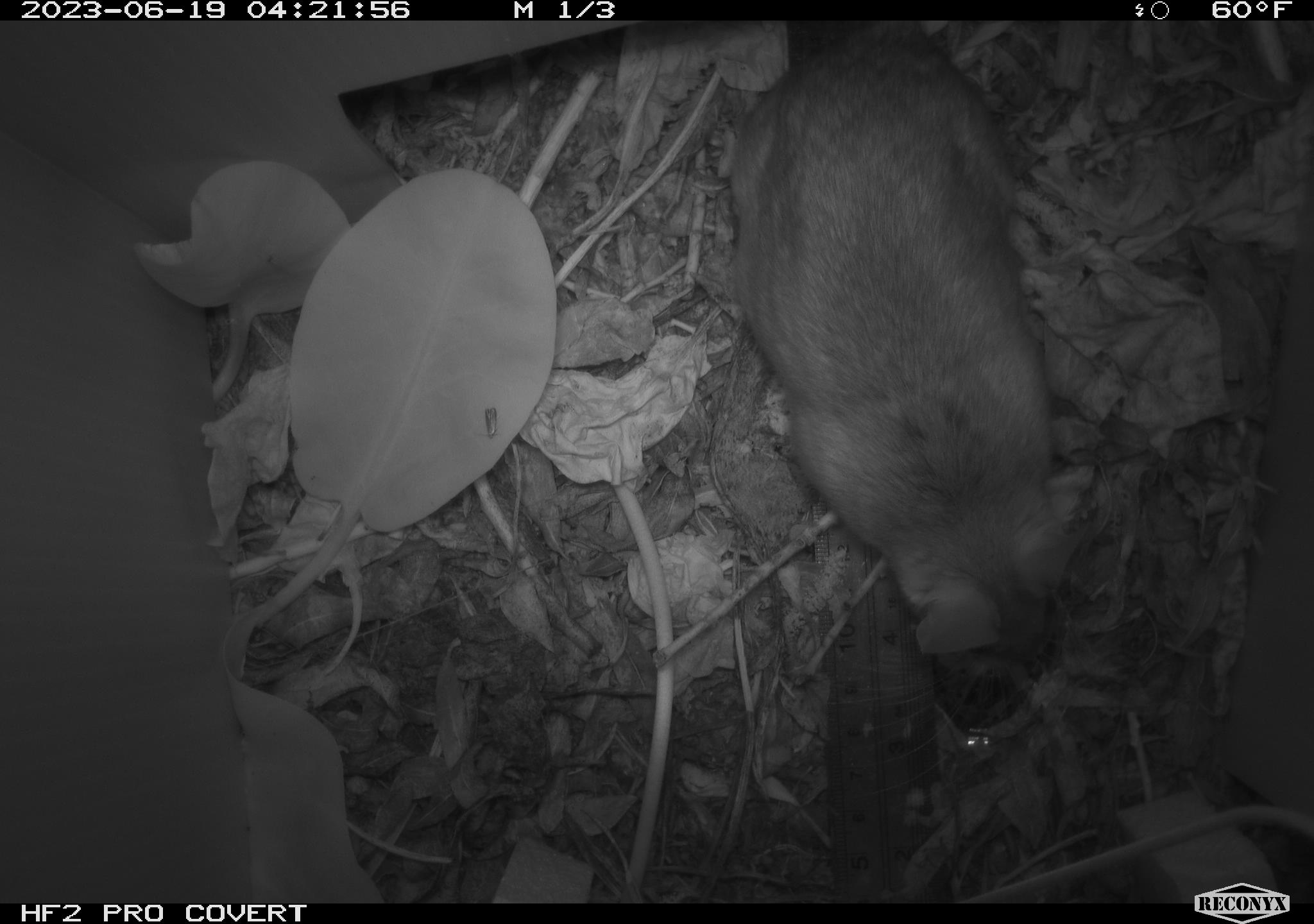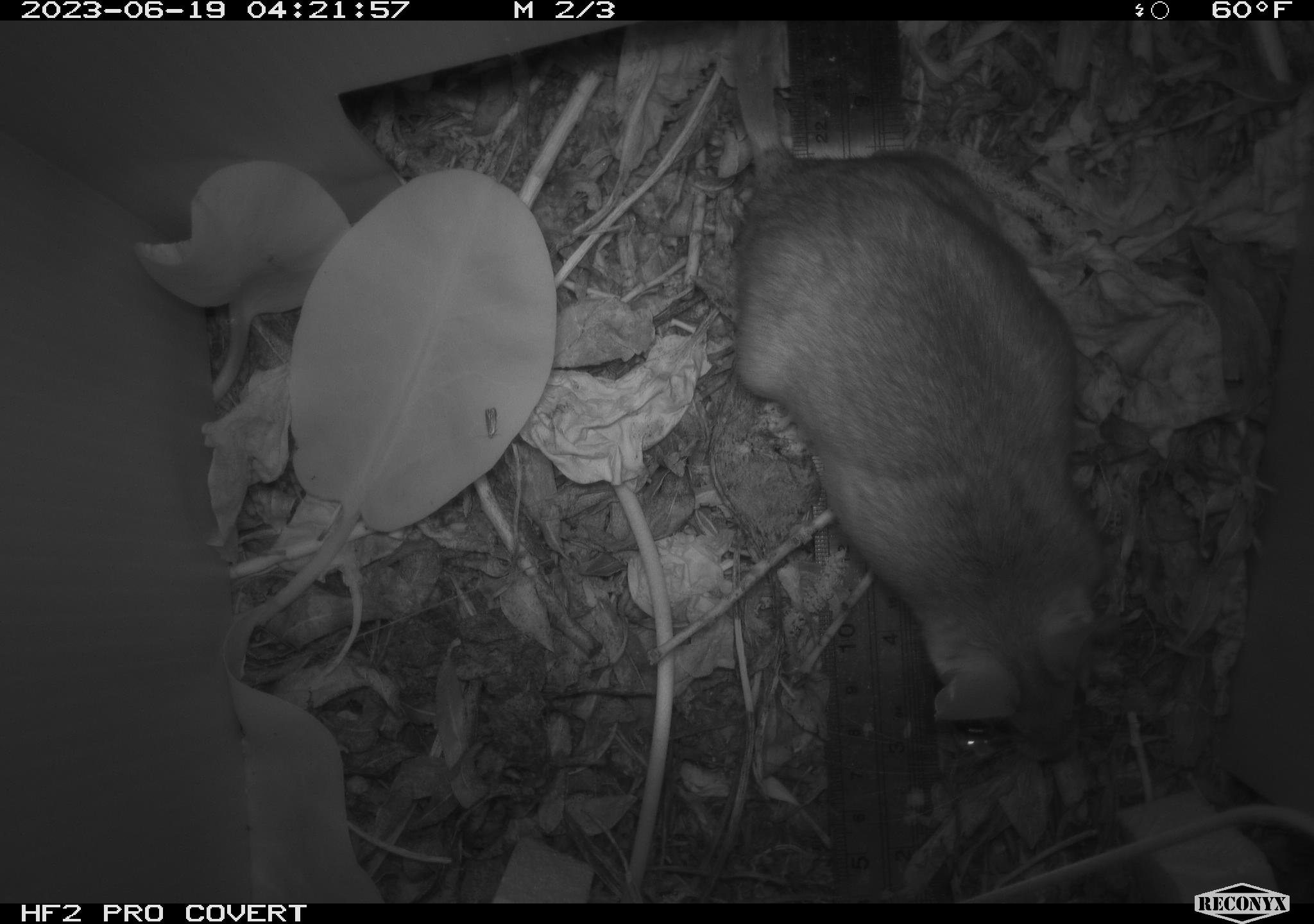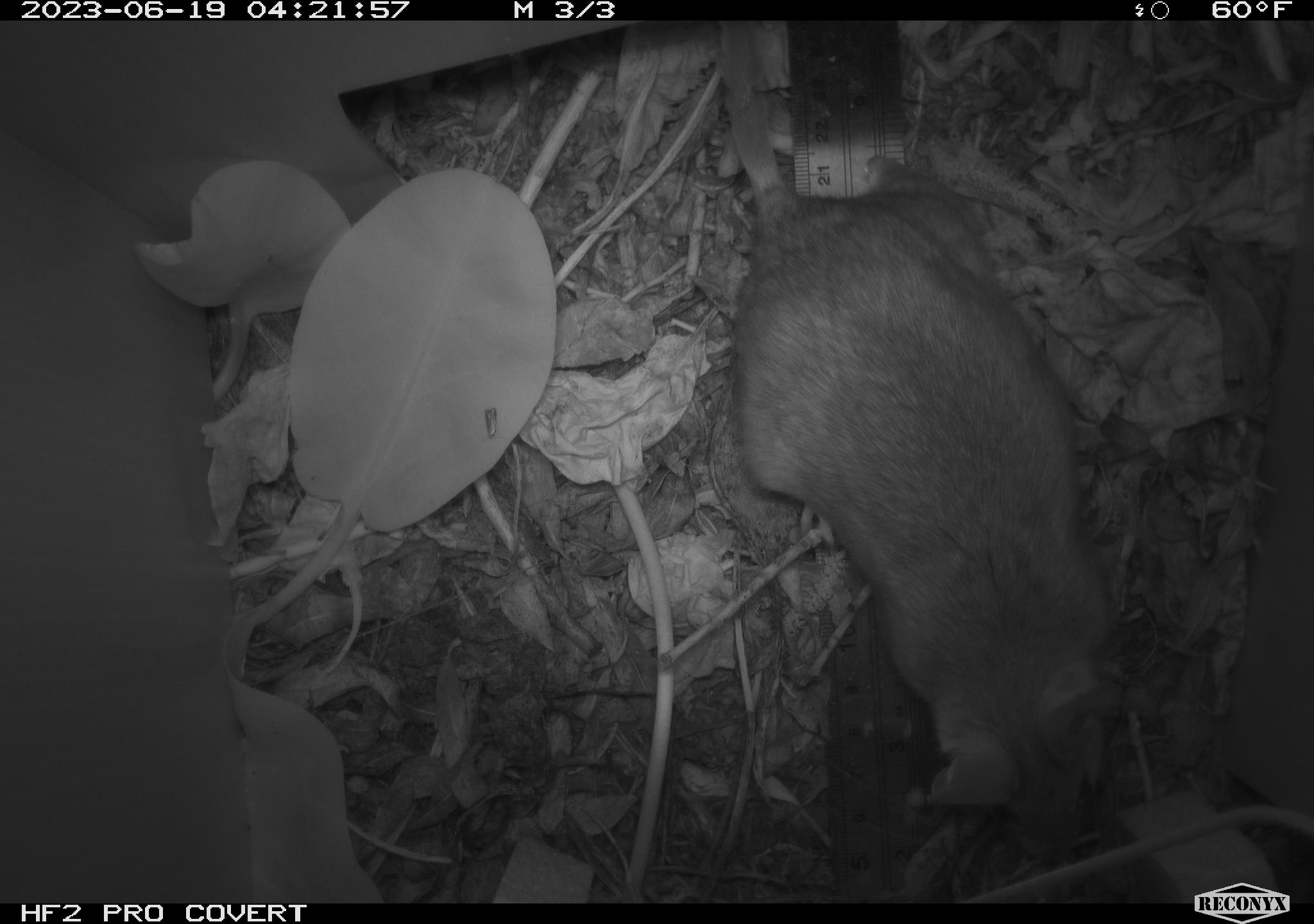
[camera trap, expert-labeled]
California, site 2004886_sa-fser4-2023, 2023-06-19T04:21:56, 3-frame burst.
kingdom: Animalia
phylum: Chordata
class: Mammalia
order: Rodentia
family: Cricetidae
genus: Neotoma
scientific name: Neotoma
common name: pack rat or woodrat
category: neotoma species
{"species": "neotoma species (pack rat or woodrat) (Neotoma)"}